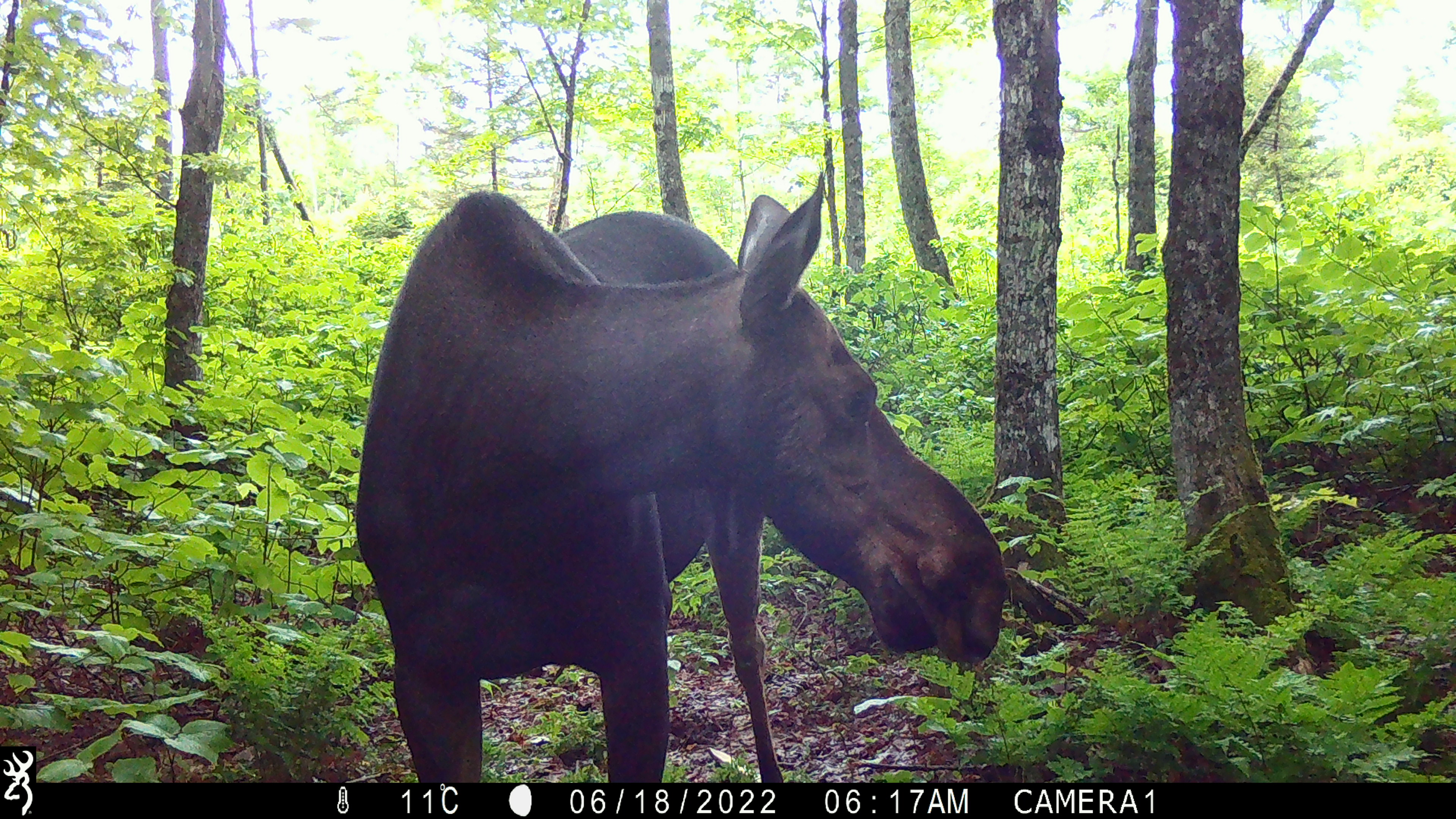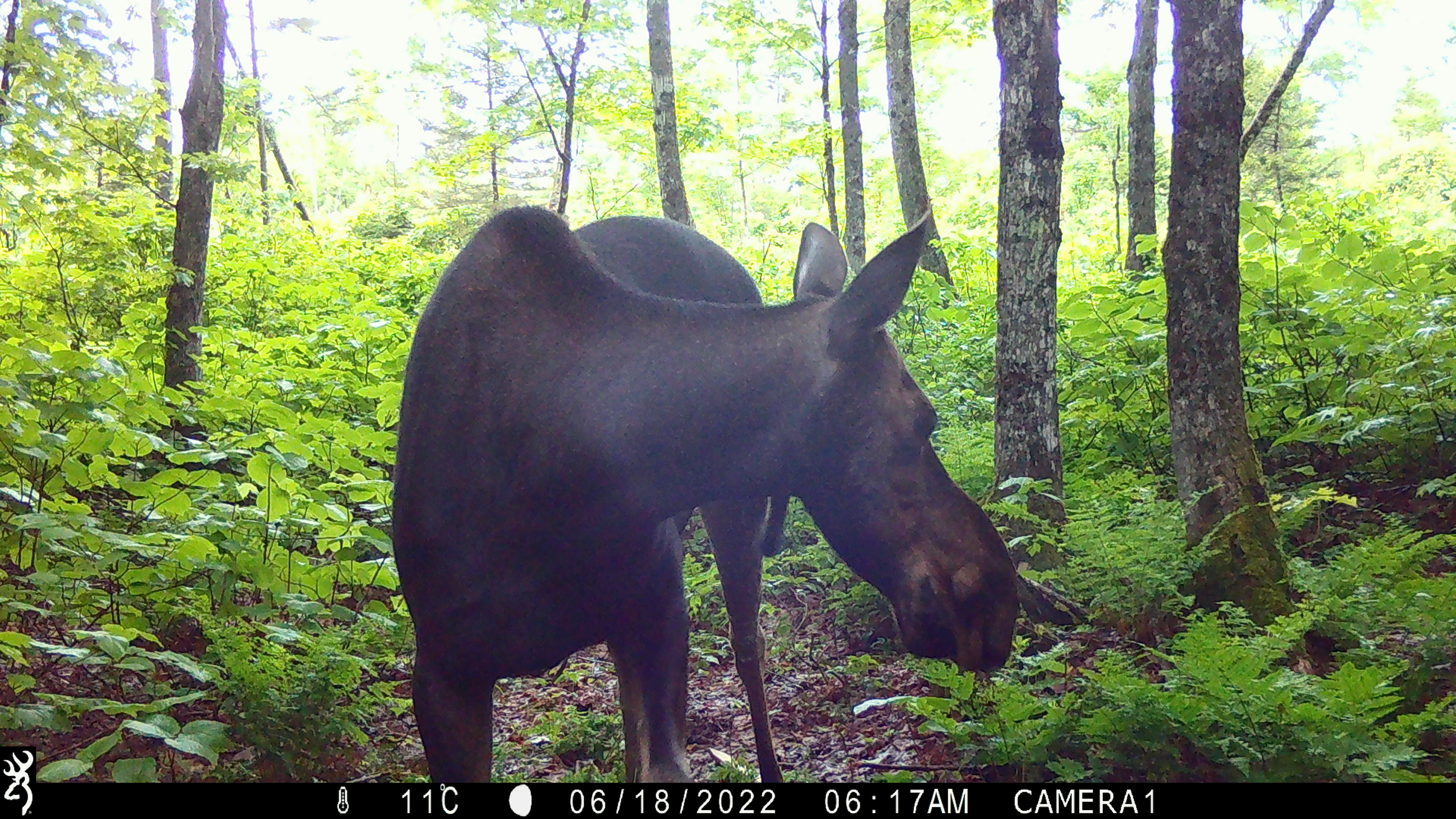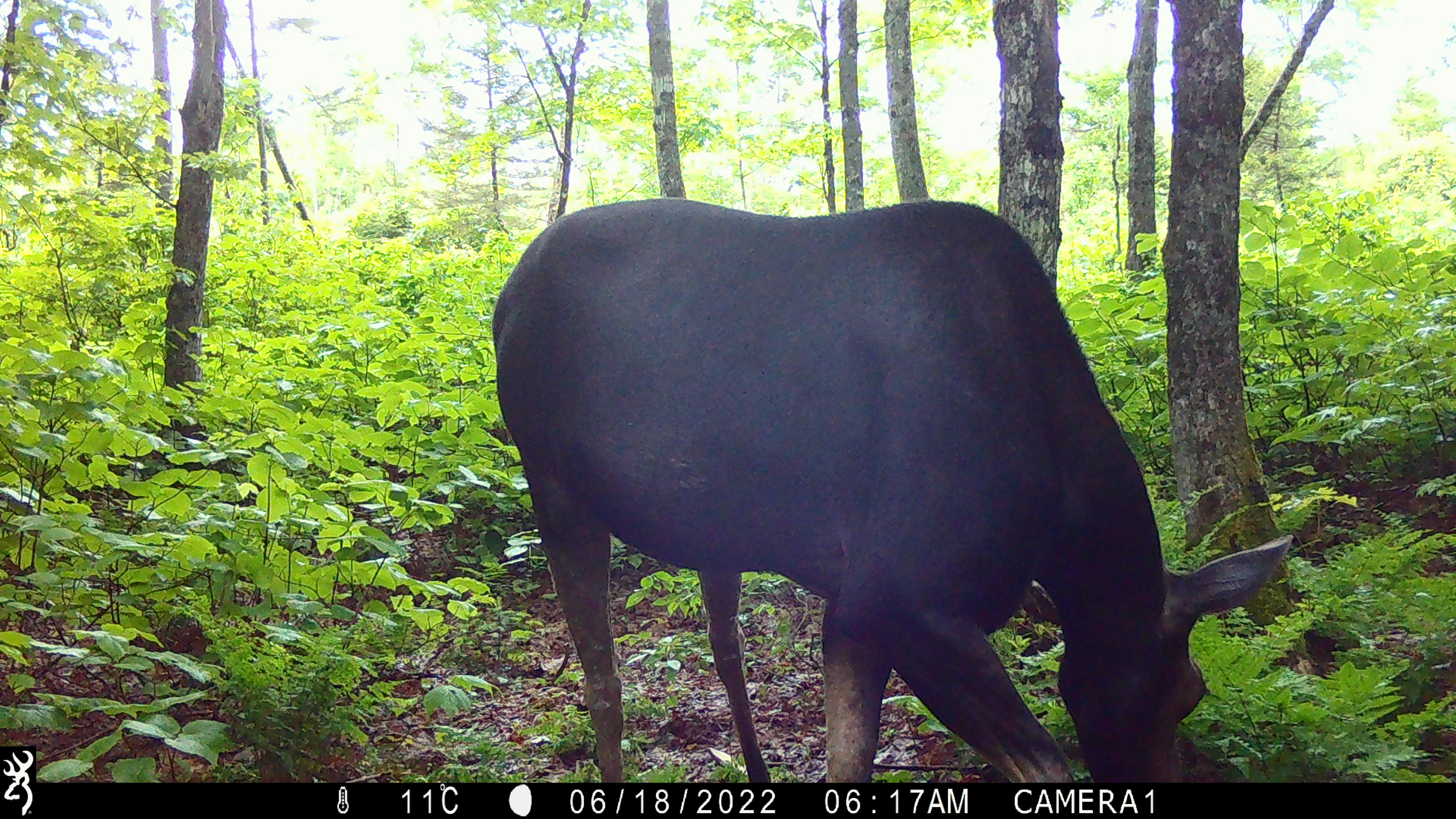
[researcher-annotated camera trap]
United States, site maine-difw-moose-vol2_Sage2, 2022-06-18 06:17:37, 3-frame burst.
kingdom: Animalia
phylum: Chordata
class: Mammalia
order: Artiodactyla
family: Cervidae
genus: Alces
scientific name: Alces alces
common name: moose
Moose (Alces alces).